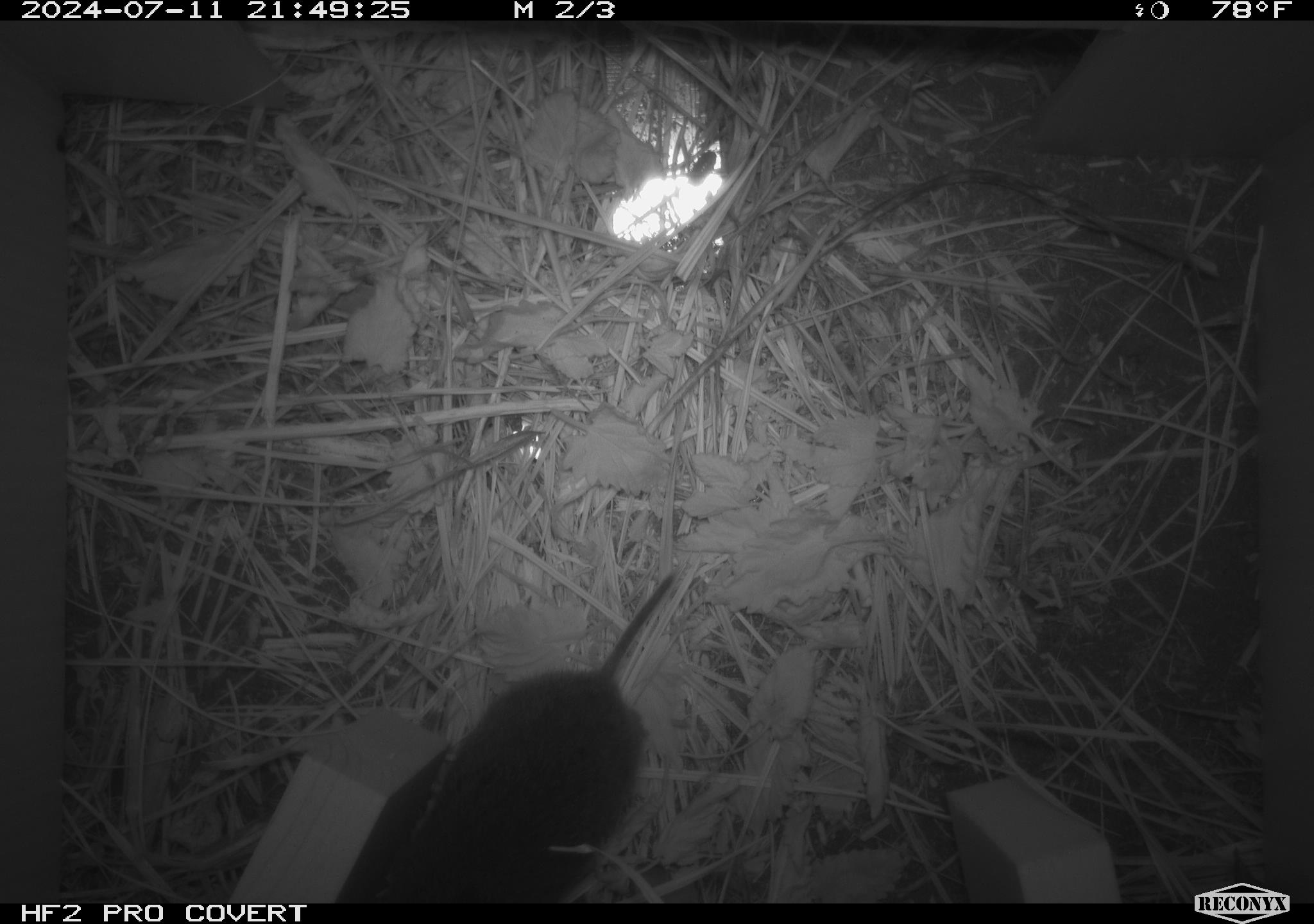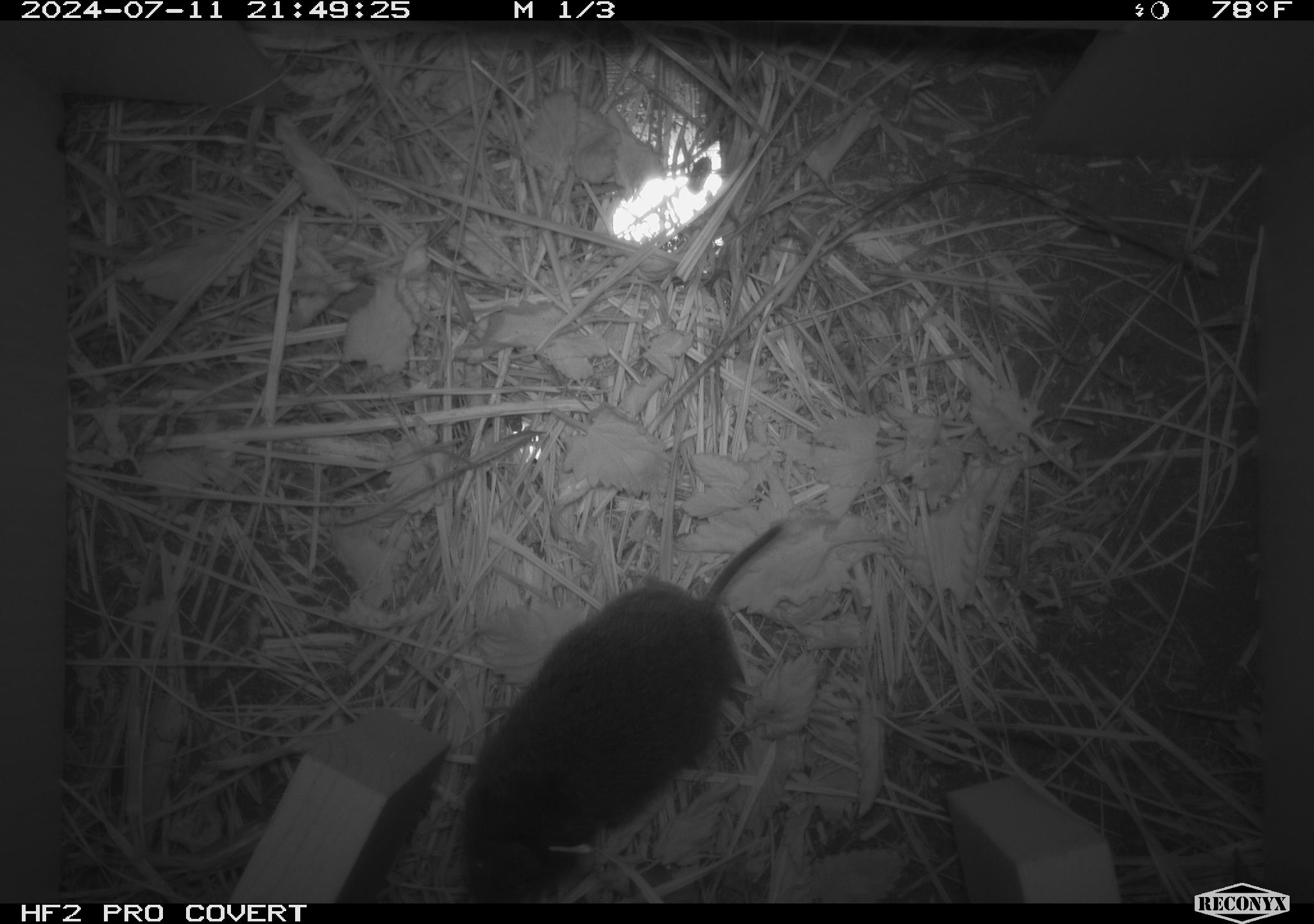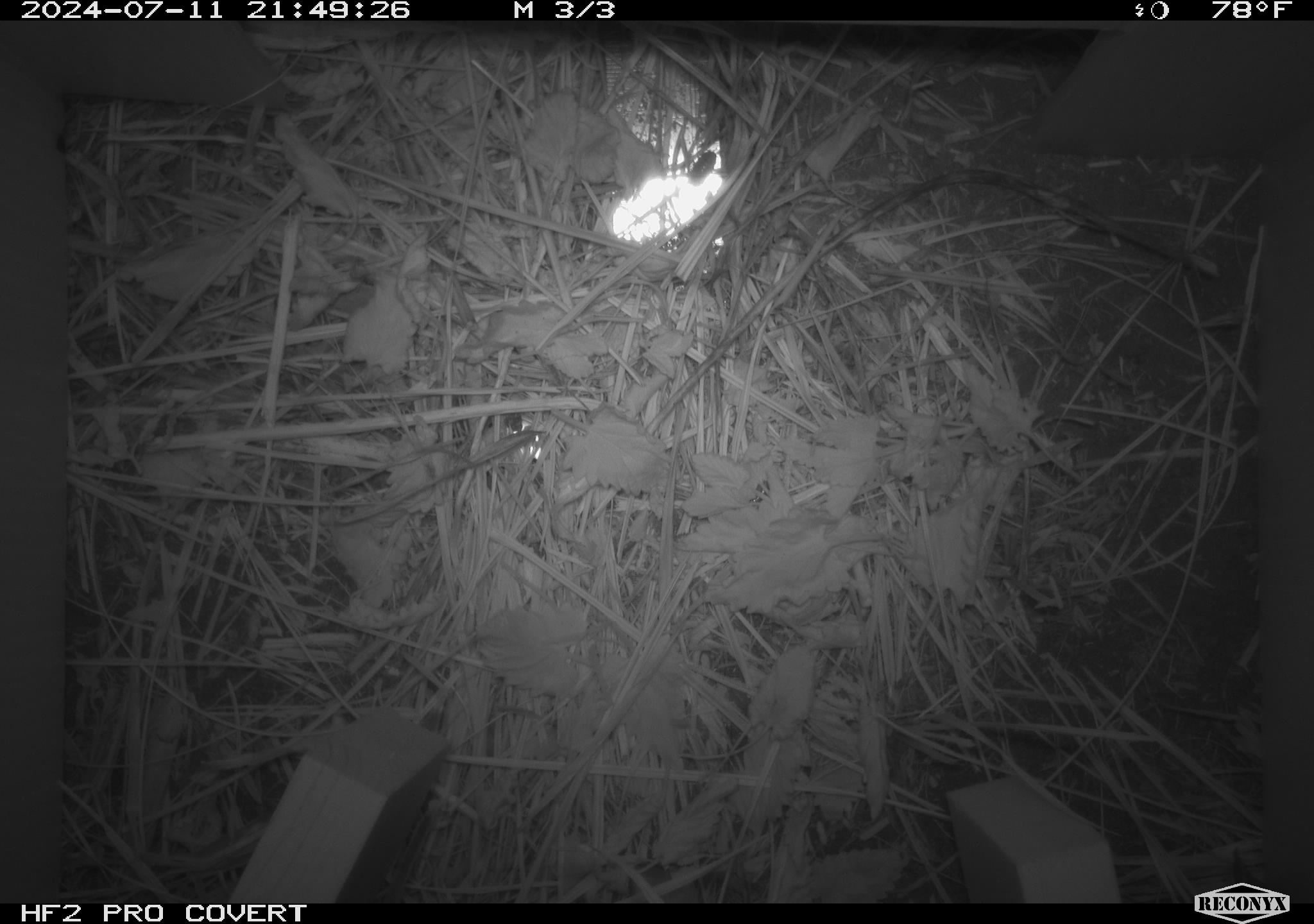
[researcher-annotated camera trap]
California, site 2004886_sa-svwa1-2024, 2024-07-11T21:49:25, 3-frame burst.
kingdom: Animalia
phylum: Chordata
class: Mammalia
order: Rodentia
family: Cricetidae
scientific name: Arvicolinae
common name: voles, lemmings, and muskrats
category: arvicolinae subfamily